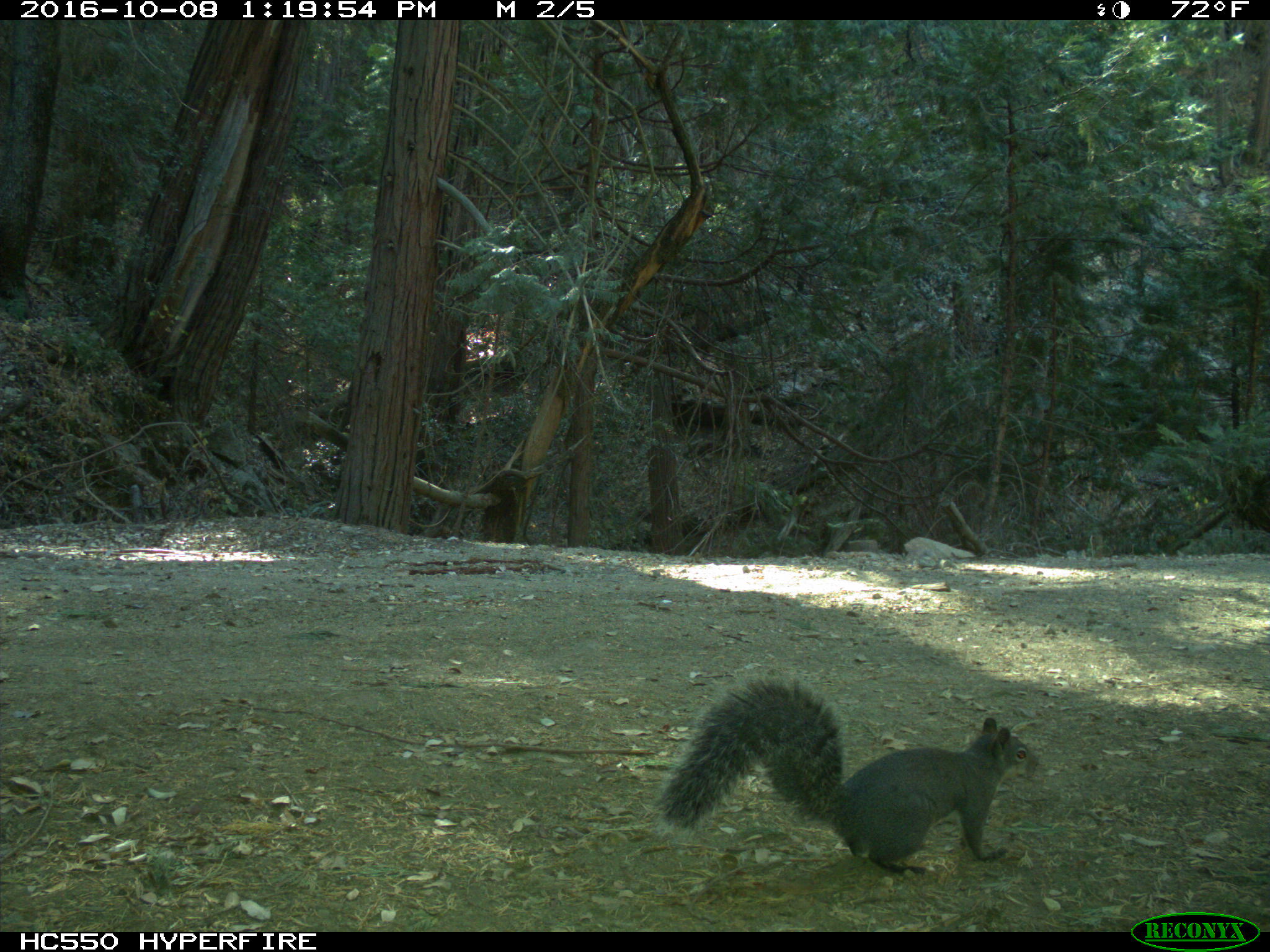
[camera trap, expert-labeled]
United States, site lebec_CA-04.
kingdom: Animalia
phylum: Chordata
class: Mammalia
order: Rodentia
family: Sciuridae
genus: Sciurus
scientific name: Sciurus carolinensis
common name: eastern gray squirrel